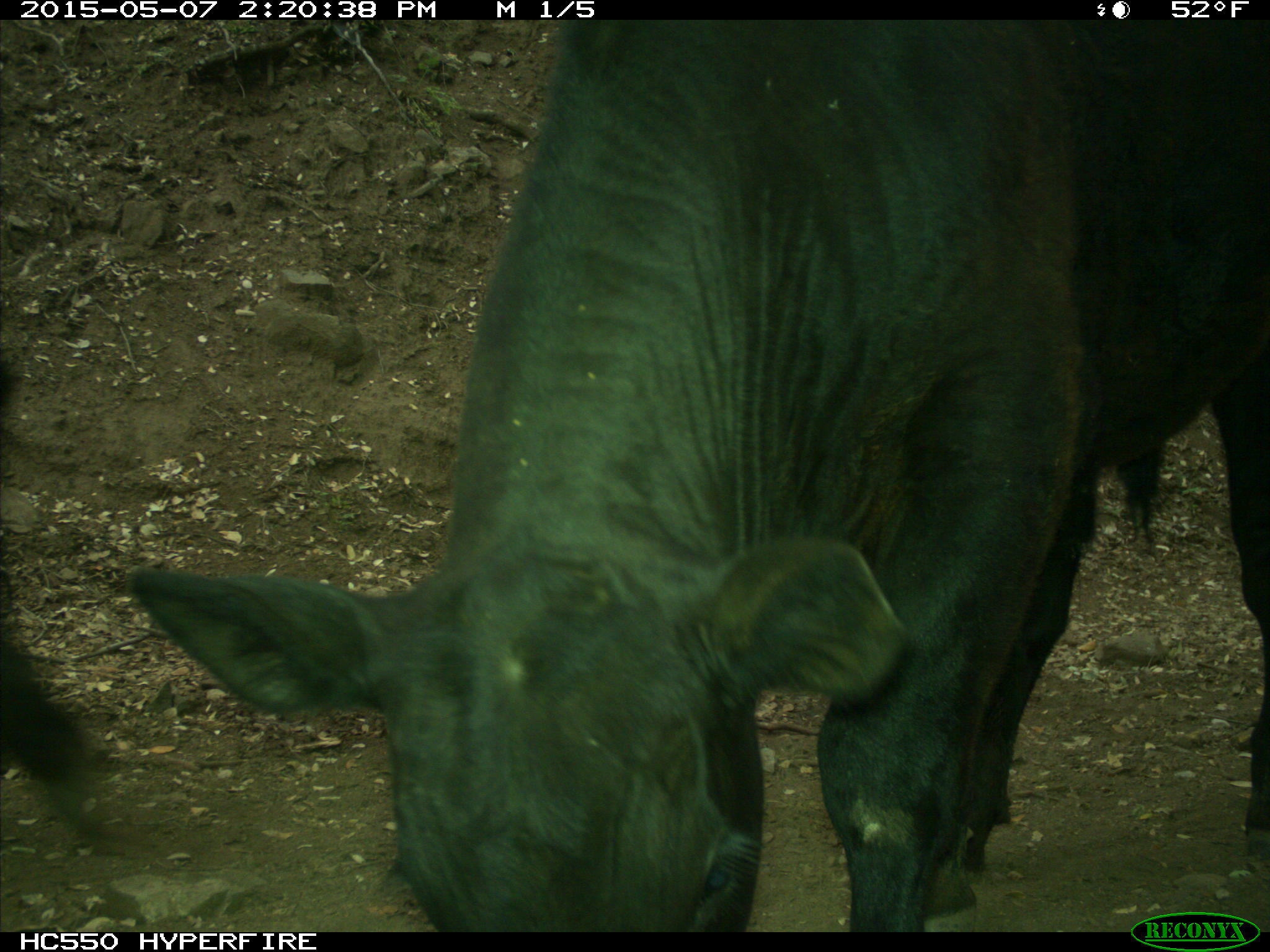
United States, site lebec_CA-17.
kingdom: Animalia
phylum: Chordata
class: Mammalia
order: Artiodactyla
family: Bovidae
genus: Bos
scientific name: Bos taurus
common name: domestic cow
Bos taurus (domestic cow).